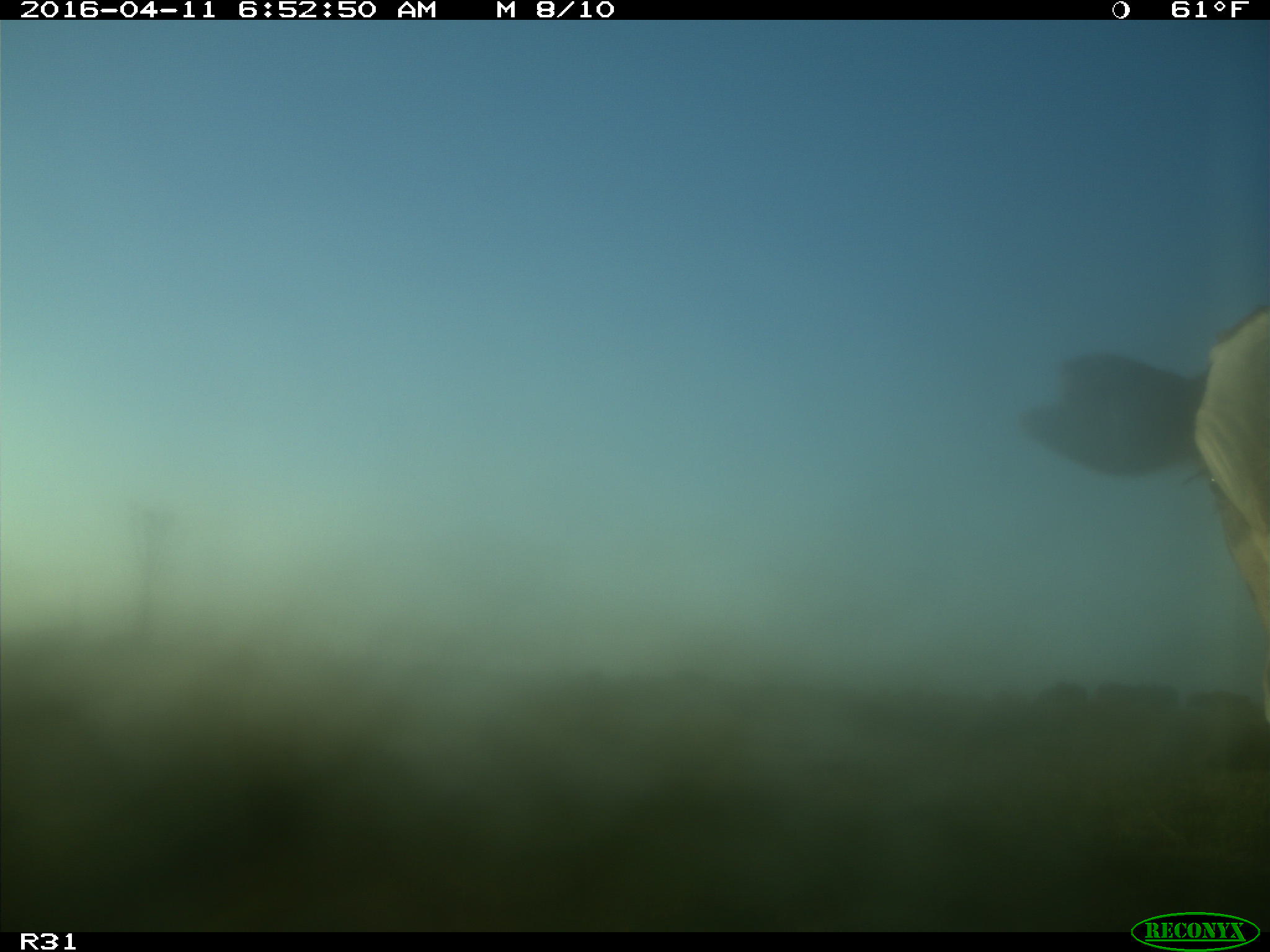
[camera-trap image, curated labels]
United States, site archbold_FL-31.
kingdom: Animalia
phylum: Chordata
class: Mammalia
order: Artiodactyla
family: Bovidae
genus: Bos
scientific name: Bos taurus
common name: domestic cow